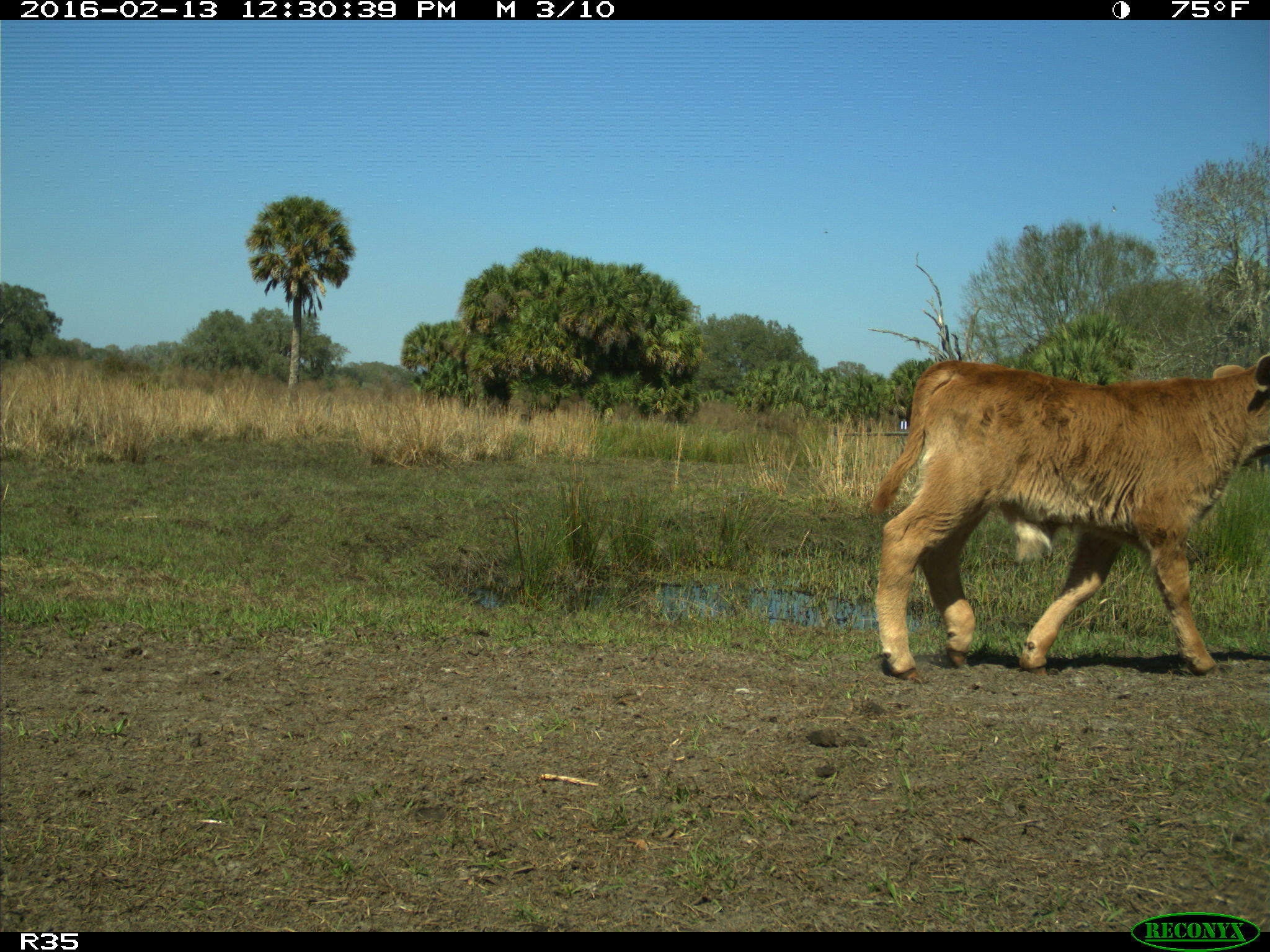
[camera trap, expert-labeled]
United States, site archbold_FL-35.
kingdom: Animalia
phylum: Chordata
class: Mammalia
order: Artiodactyla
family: Bovidae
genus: Bos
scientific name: Bos taurus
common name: domestic cow